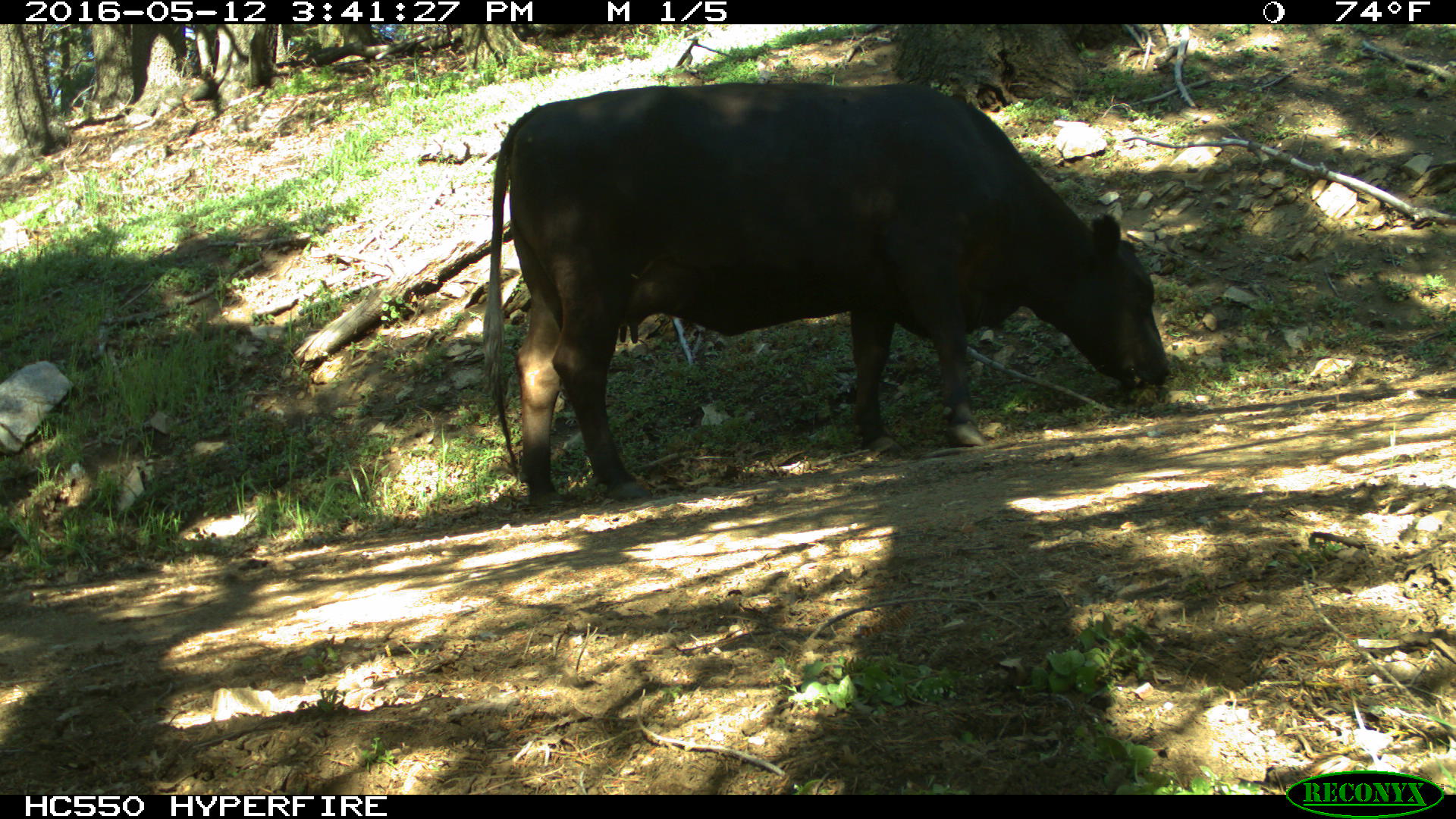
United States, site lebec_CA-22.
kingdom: Animalia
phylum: Chordata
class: Mammalia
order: Artiodactyla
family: Bovidae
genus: Bos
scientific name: Bos taurus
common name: domestic cow